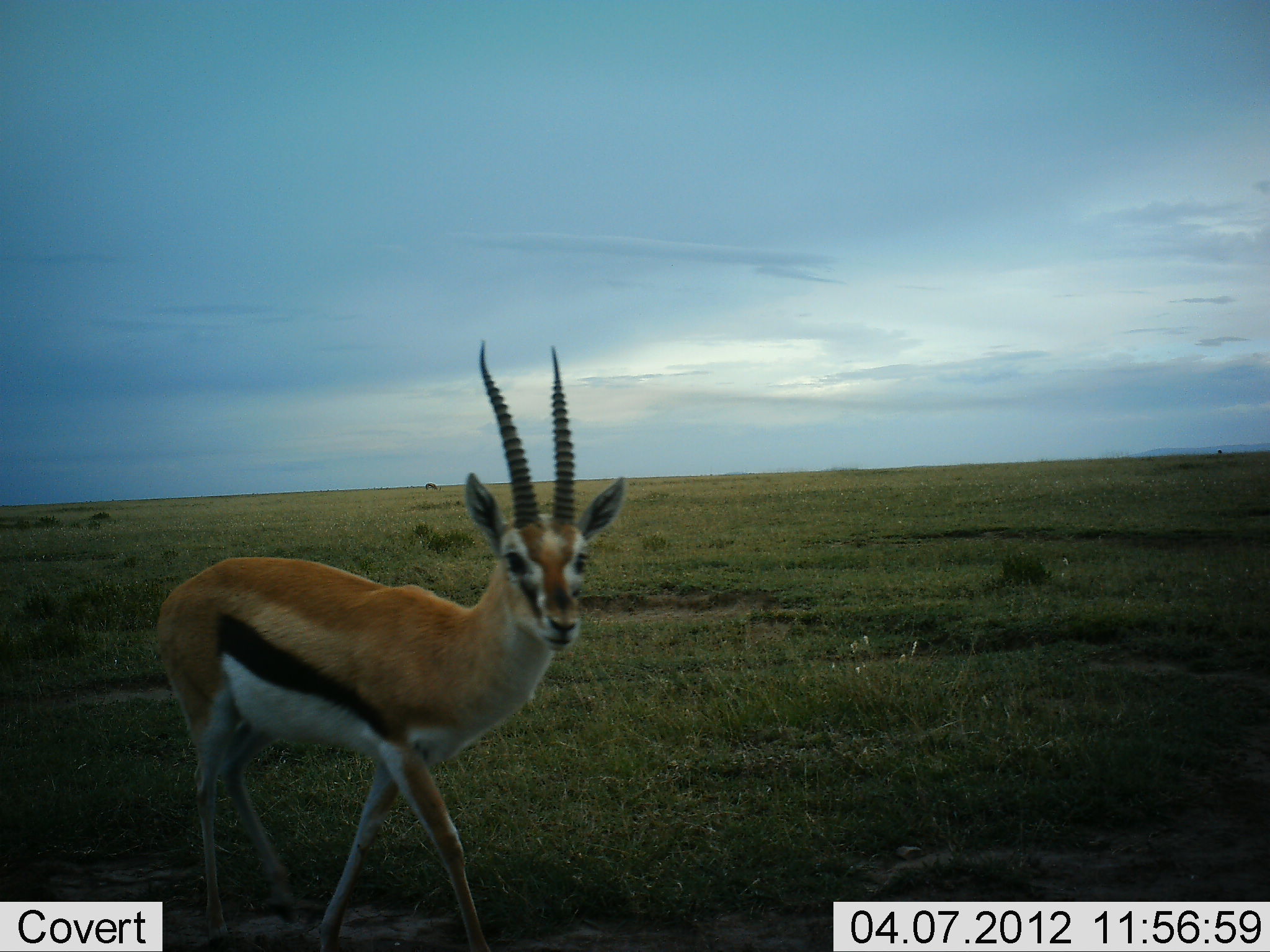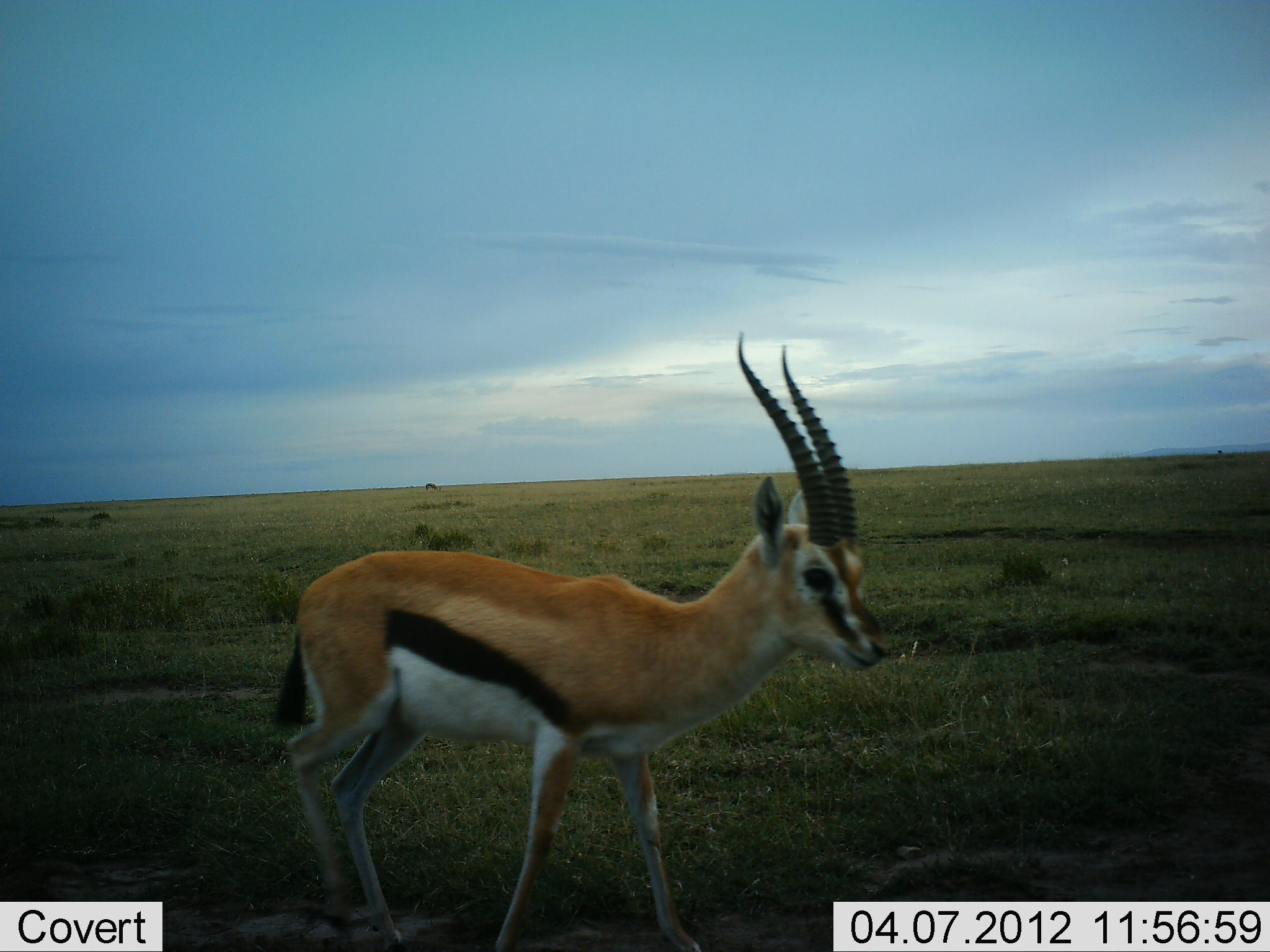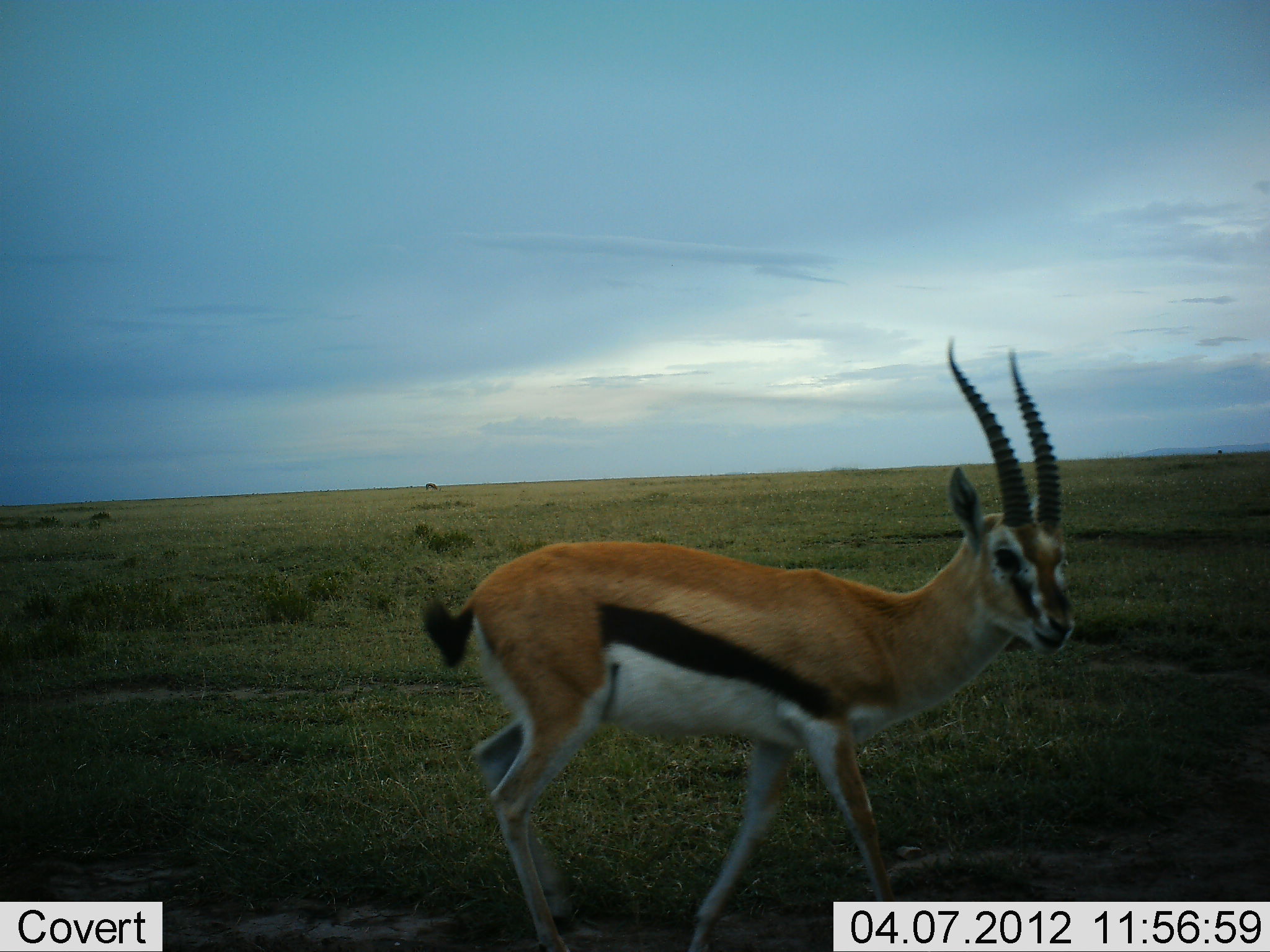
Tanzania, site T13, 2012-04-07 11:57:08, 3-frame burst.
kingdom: Animalia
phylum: Chordata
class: Mammalia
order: Artiodactyla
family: Bovidae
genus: Eudorcas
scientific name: Eudorcas thomsonii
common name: thomson's gazelle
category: gazellethomsons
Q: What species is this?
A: Gazellethomsons (thomson's gazelle) (Eudorcas thomsonii).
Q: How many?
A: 1.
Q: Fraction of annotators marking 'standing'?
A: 14%.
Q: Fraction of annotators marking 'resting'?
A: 0%.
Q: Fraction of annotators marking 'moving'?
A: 86%.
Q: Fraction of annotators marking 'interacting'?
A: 0%.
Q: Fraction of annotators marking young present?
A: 0%.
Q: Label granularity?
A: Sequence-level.